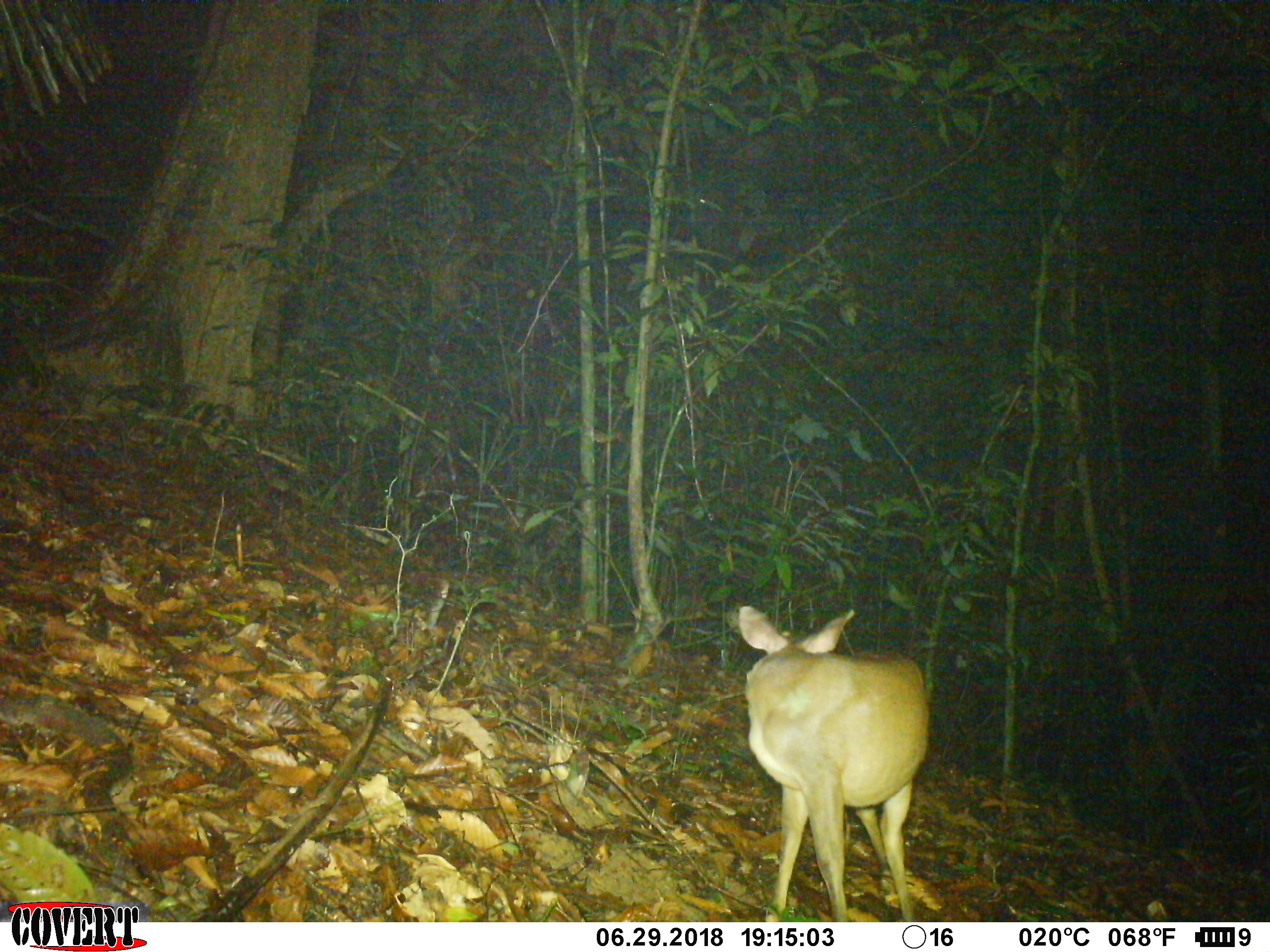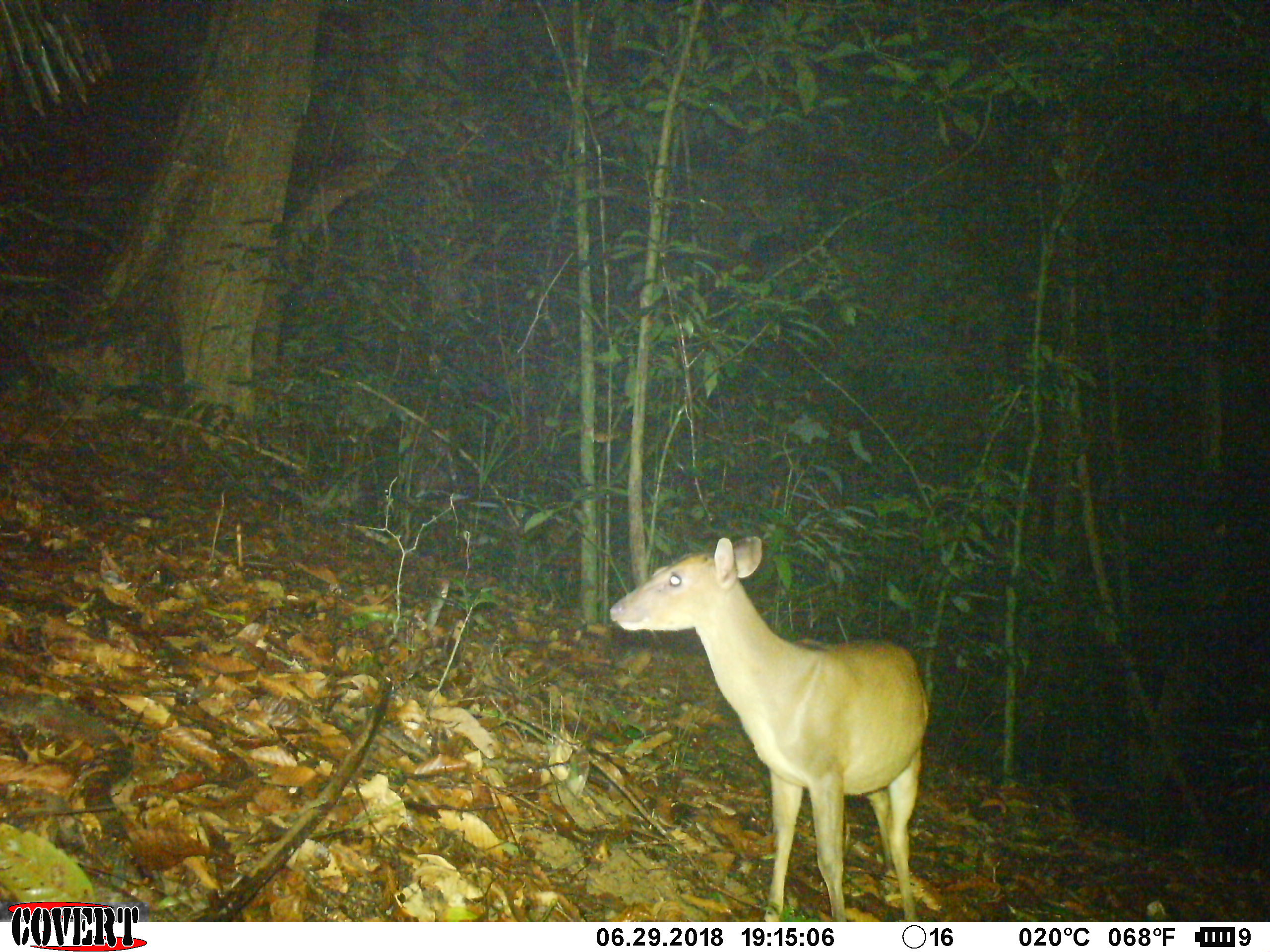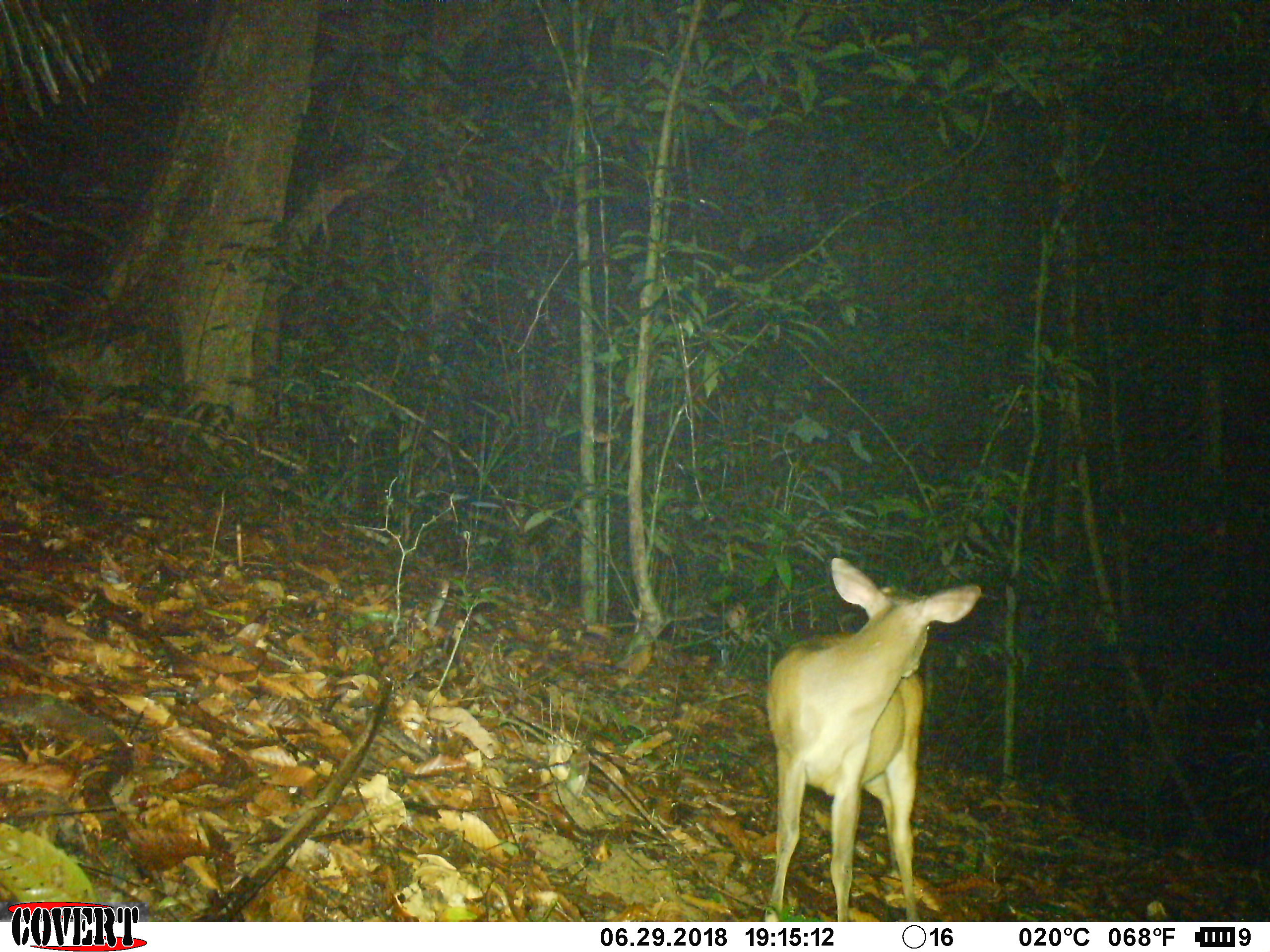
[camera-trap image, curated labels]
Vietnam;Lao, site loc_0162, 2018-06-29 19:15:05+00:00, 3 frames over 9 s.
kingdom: Animalia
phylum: Chordata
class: Mammalia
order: Artiodactyla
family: Cervidae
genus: Muntiacus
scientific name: Muntiacus vuquangensis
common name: large-antlered muntjac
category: large antlered muntjac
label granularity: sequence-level